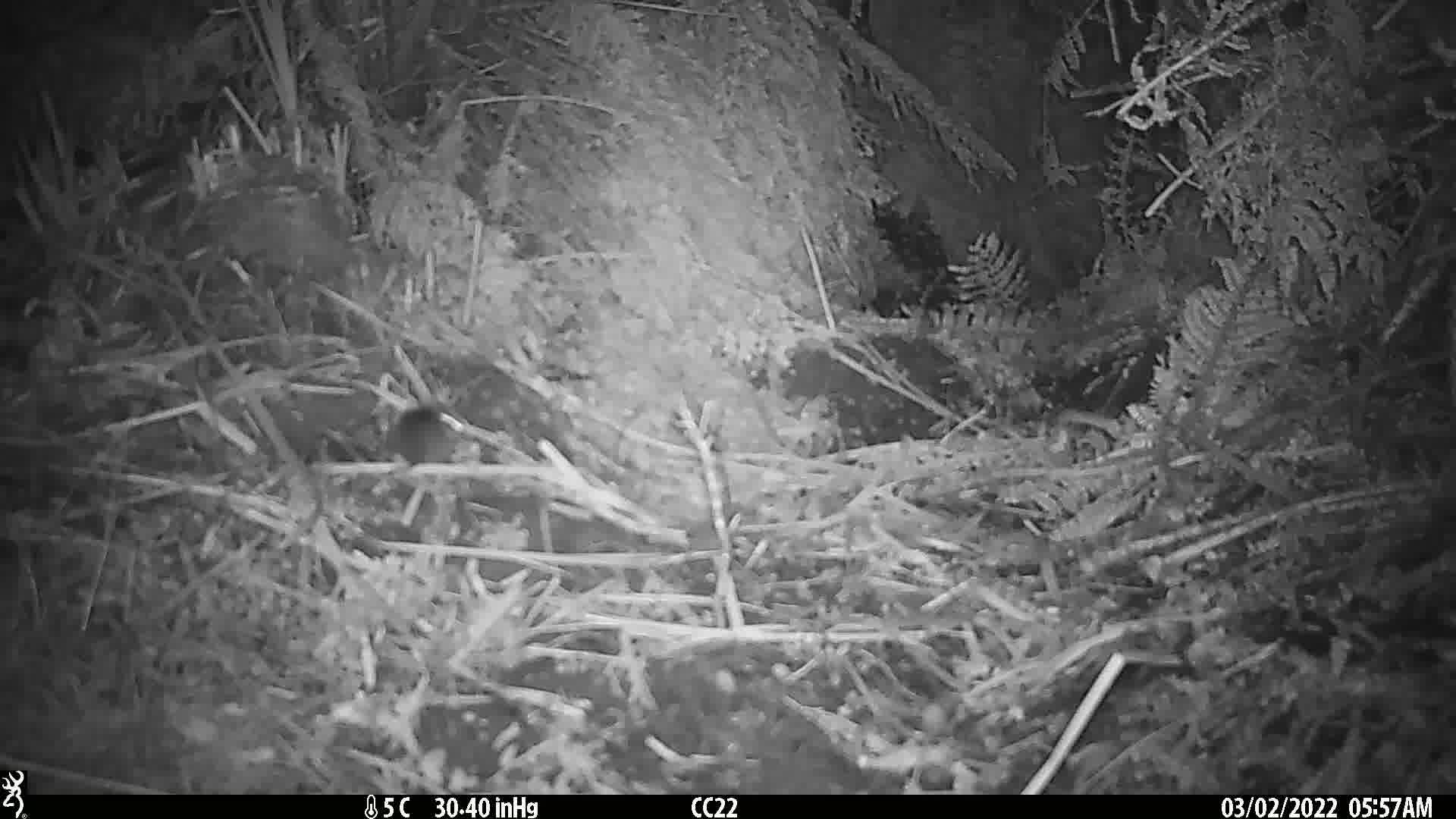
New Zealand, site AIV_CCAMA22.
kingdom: Animalia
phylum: Chordata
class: Mammalia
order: Rodentia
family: Muridae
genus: Mus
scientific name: Mus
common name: mouse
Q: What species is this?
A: Mouse (Mus).